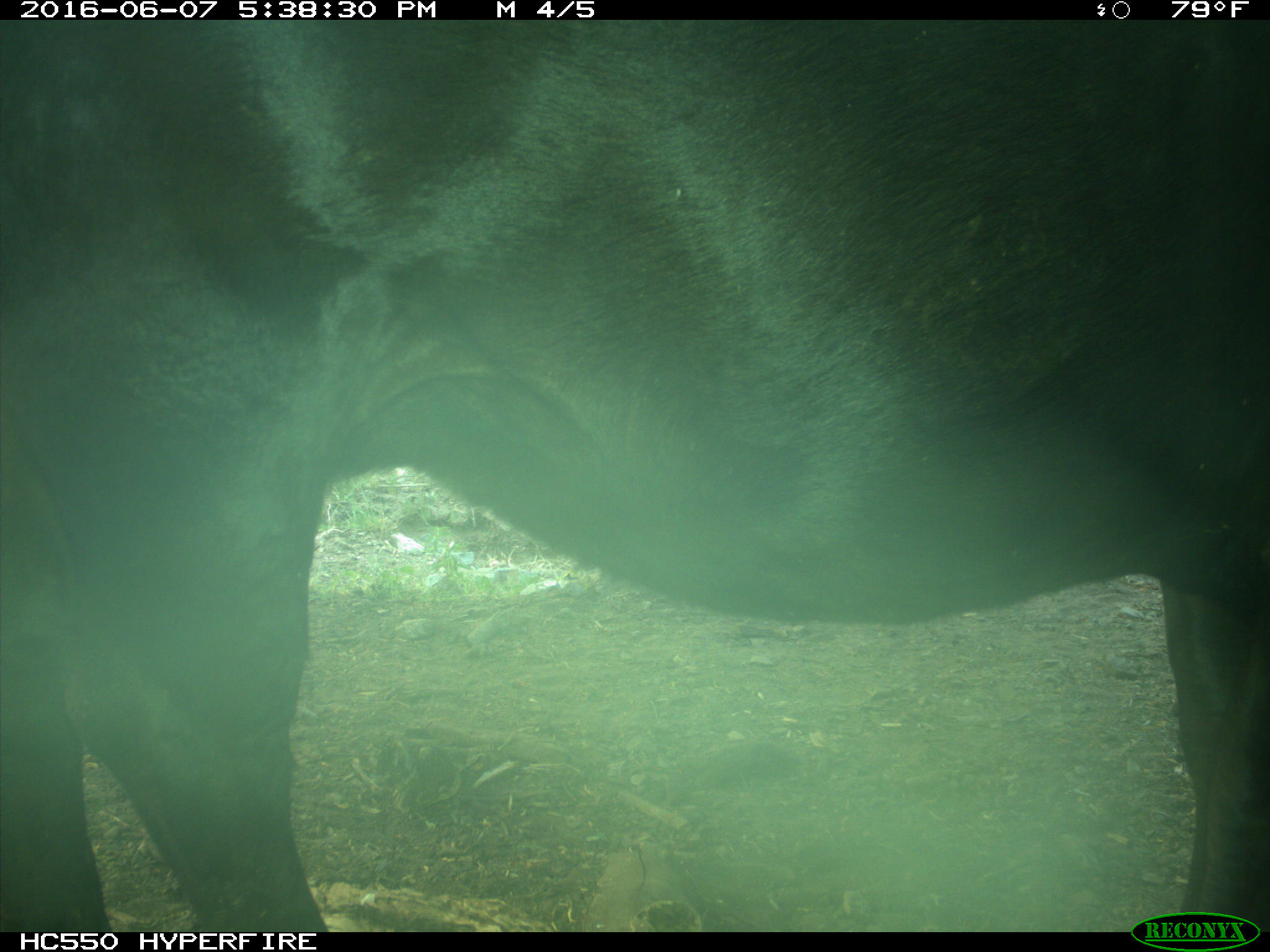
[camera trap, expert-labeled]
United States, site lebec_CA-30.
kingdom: Animalia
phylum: Chordata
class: Mammalia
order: Artiodactyla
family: Bovidae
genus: Bos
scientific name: Bos taurus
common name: domestic cow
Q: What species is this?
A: Bos taurus (domestic cow).